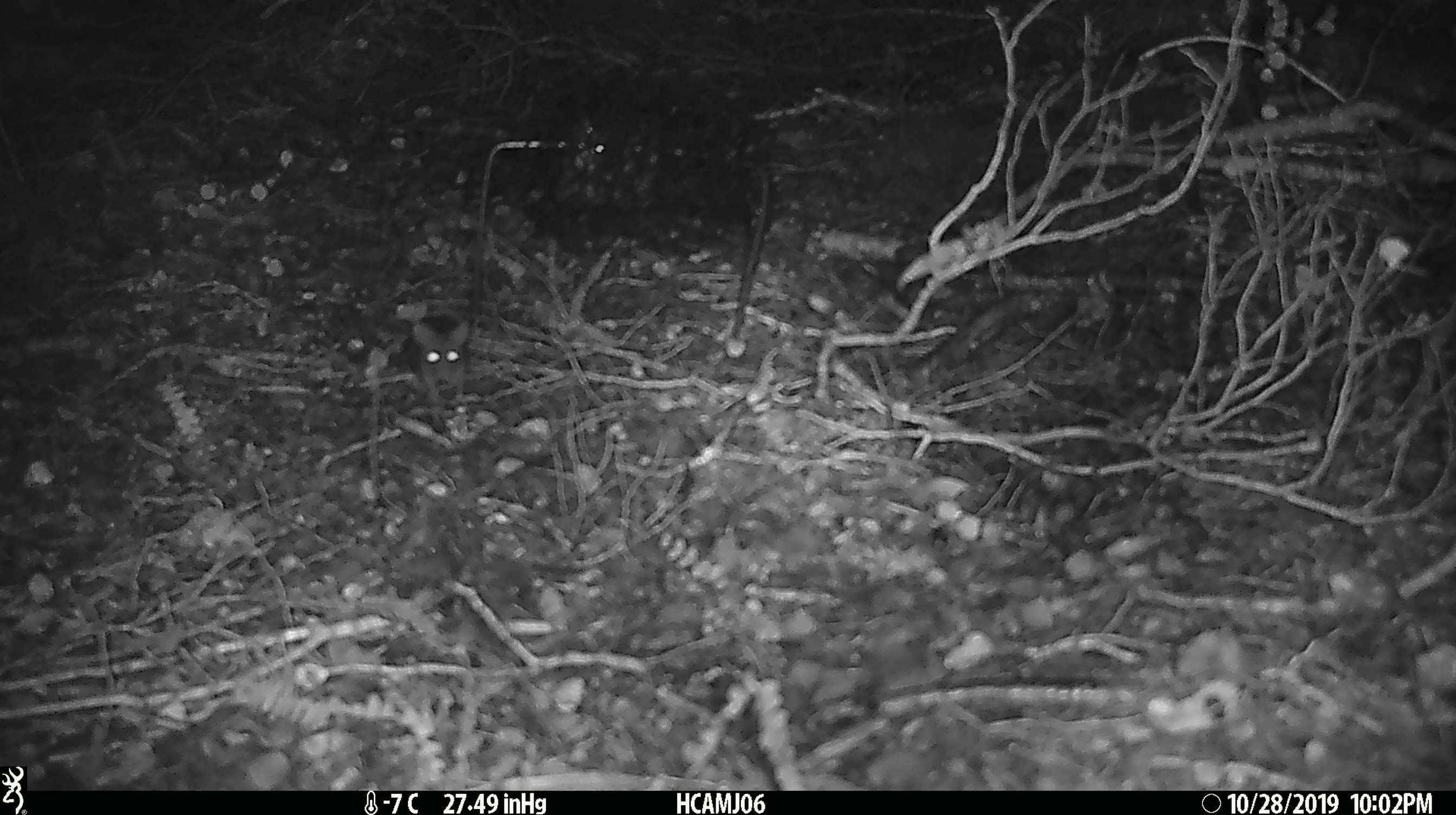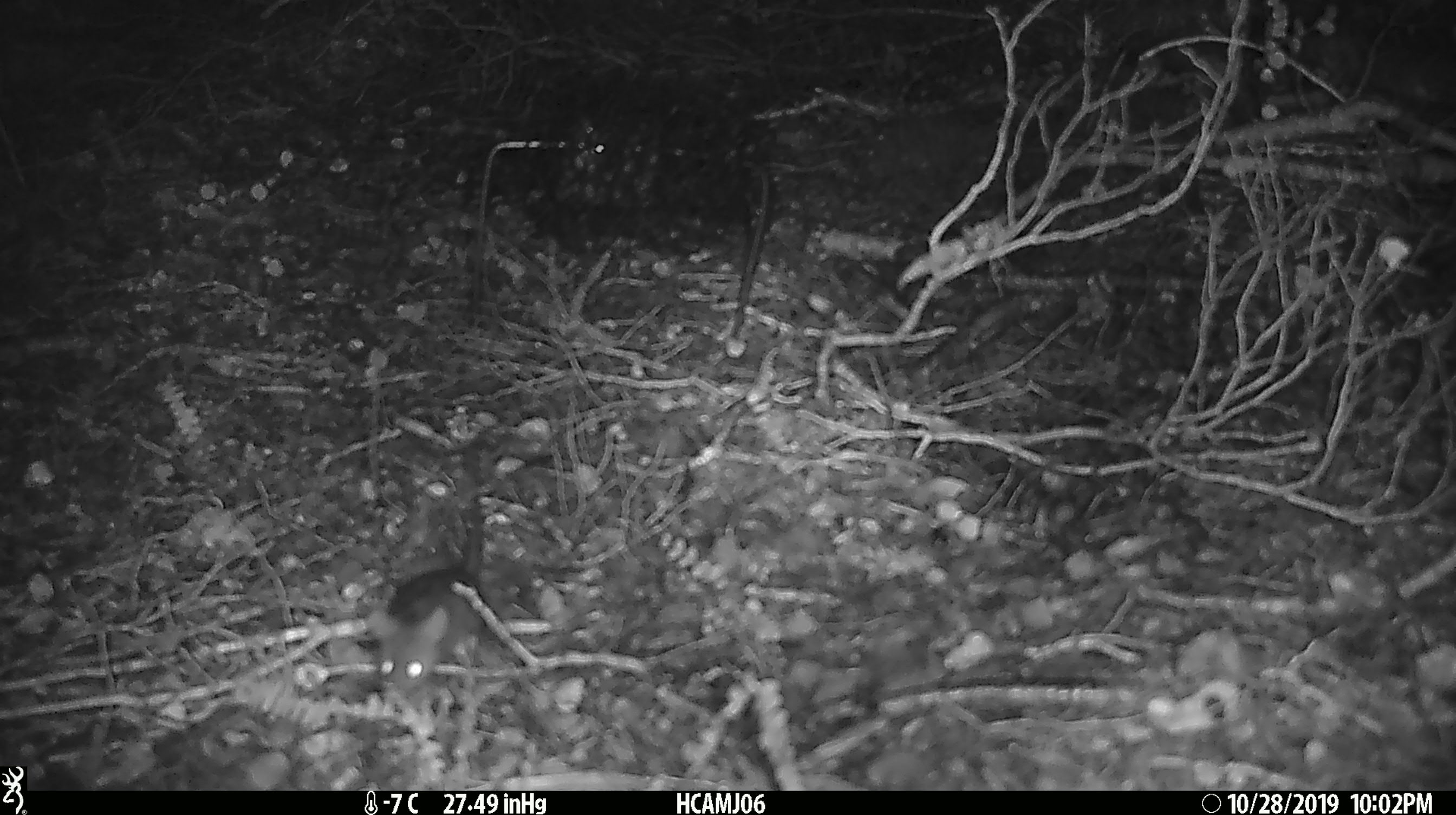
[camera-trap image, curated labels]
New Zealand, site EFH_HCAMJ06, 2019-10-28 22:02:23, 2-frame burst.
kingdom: Animalia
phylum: Chordata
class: Mammalia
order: Rodentia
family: Muridae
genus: Mus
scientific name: Mus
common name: mouse